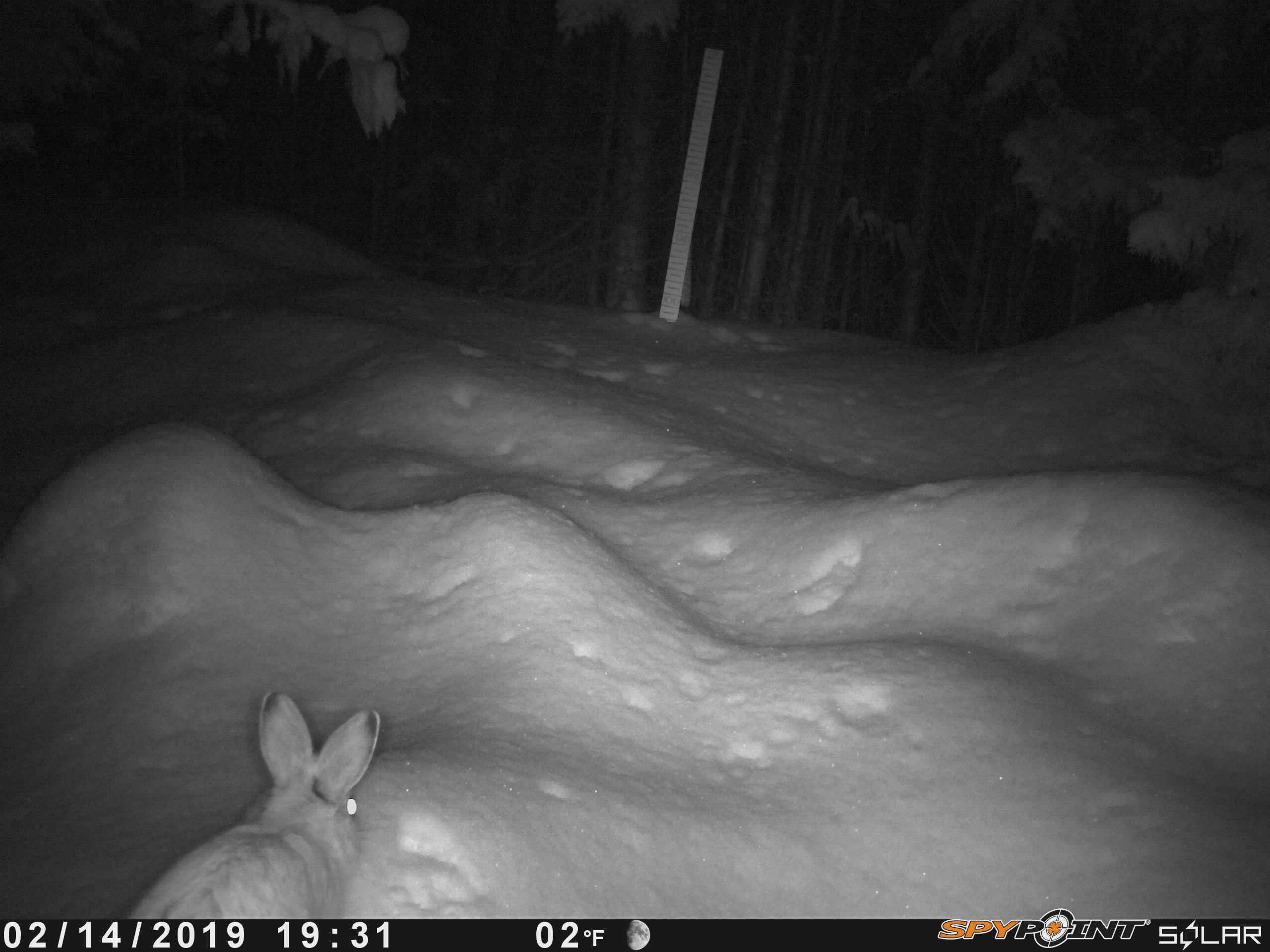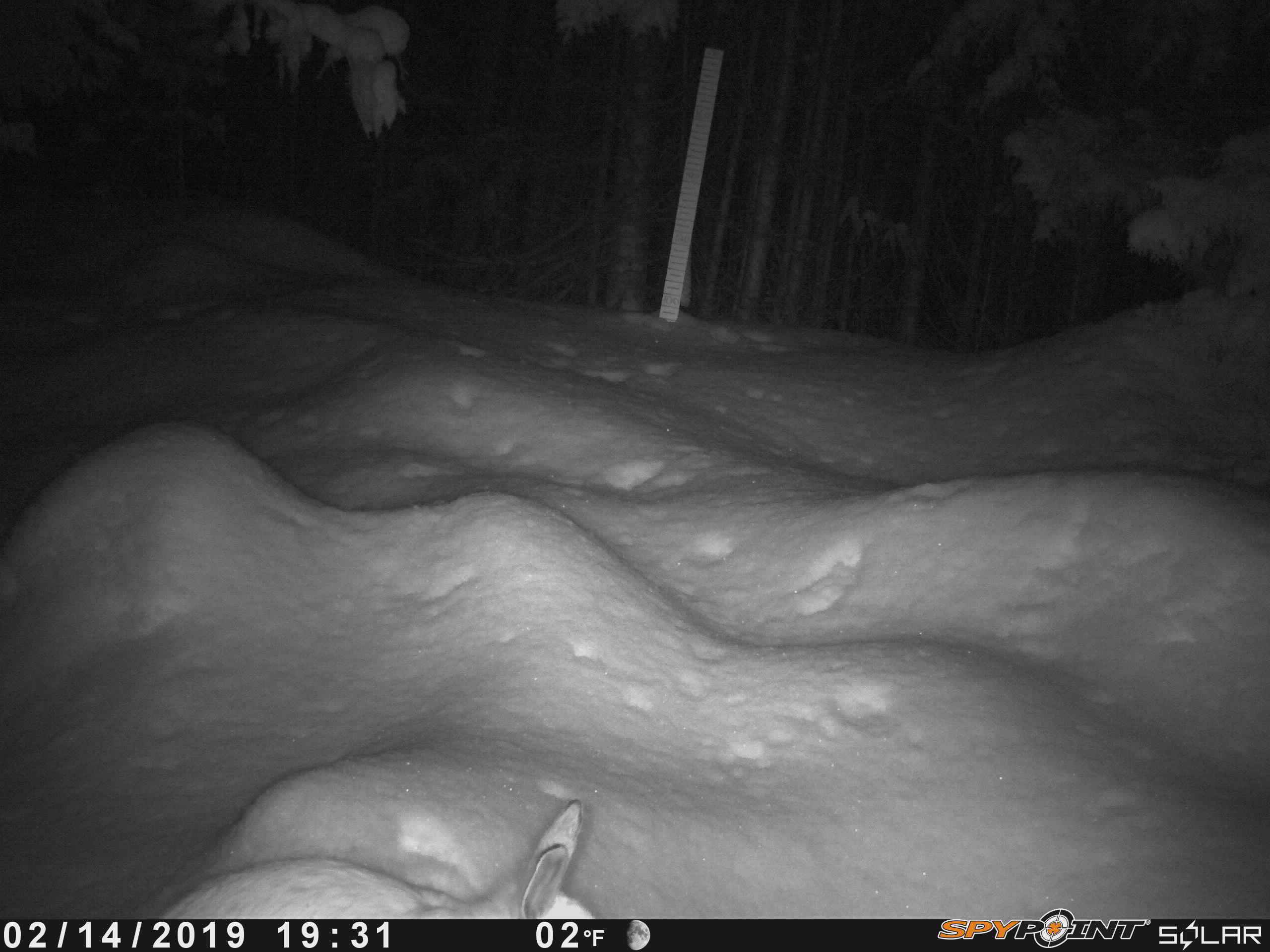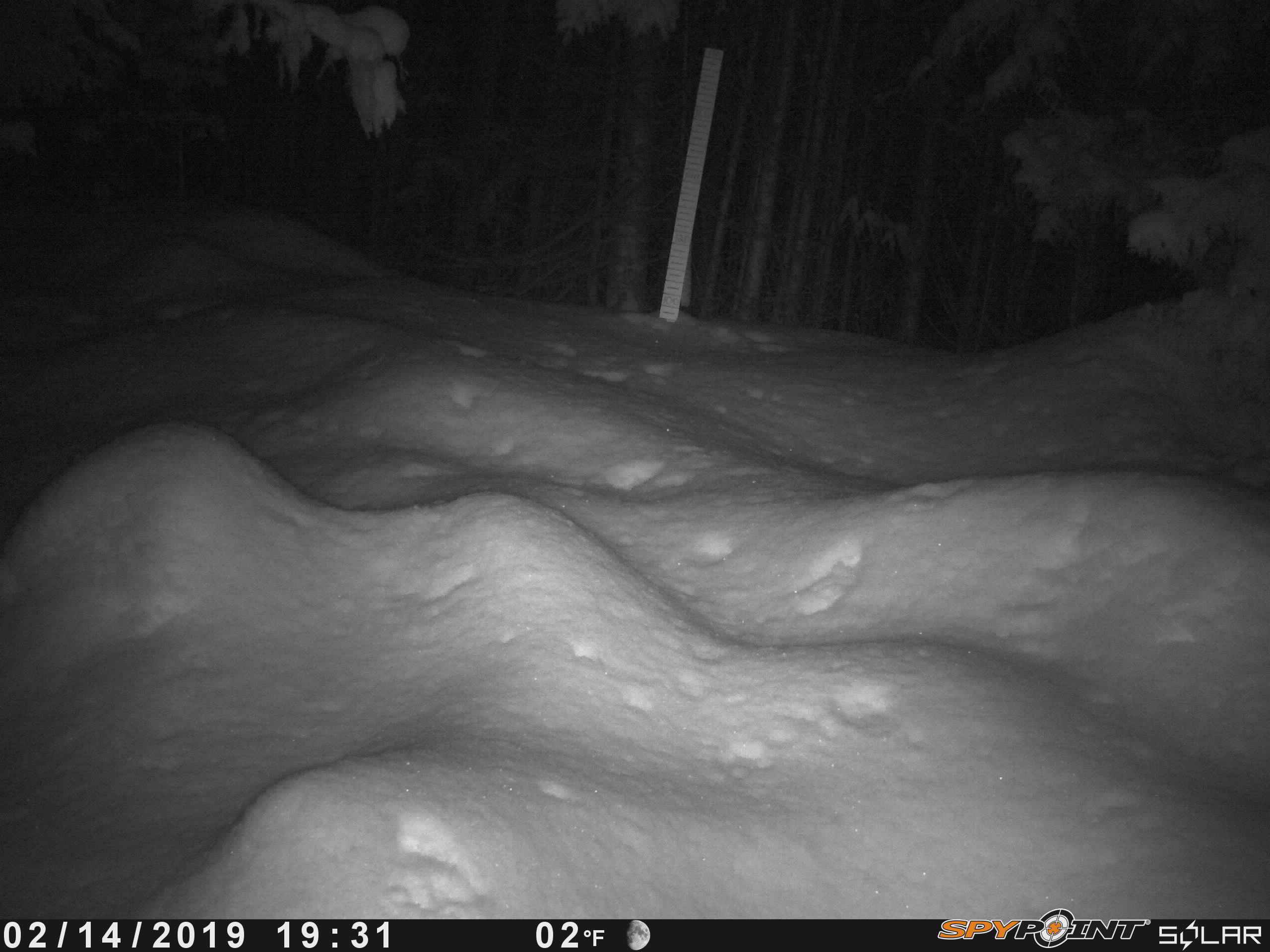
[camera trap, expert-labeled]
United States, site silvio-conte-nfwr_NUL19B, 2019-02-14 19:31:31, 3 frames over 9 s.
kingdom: Animalia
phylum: Chordata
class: Mammalia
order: Lagomorpha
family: Leporidae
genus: Lepus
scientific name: Lepus americanus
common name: snowshoe hare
Snowshoe hare (Lepus americanus).